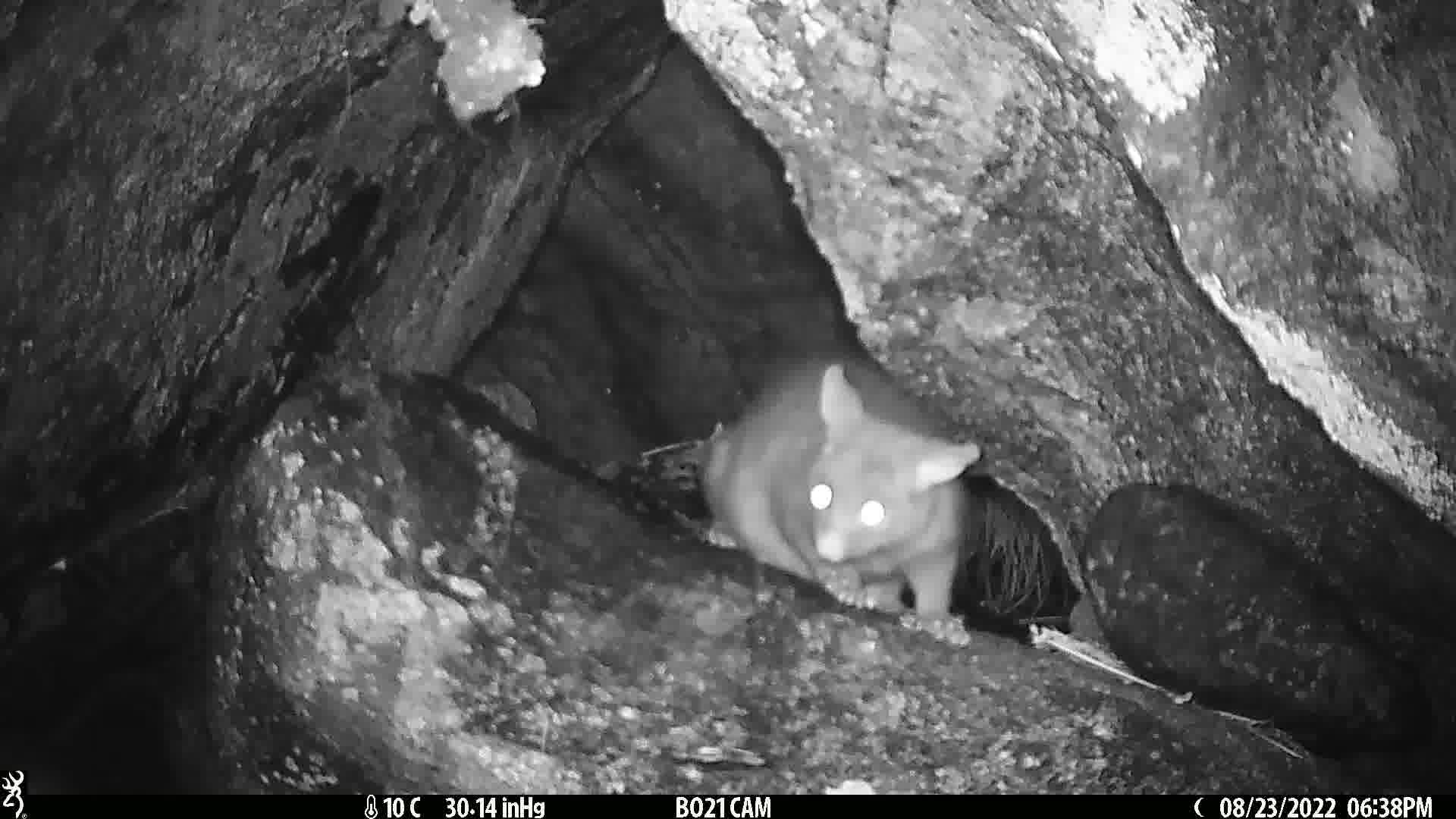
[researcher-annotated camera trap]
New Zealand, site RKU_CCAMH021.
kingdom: Animalia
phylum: Chordata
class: Mammalia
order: Diprotodontia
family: Phalangeridae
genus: Trichosurus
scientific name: Trichosurus vulpecula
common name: common brushtail possum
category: possum